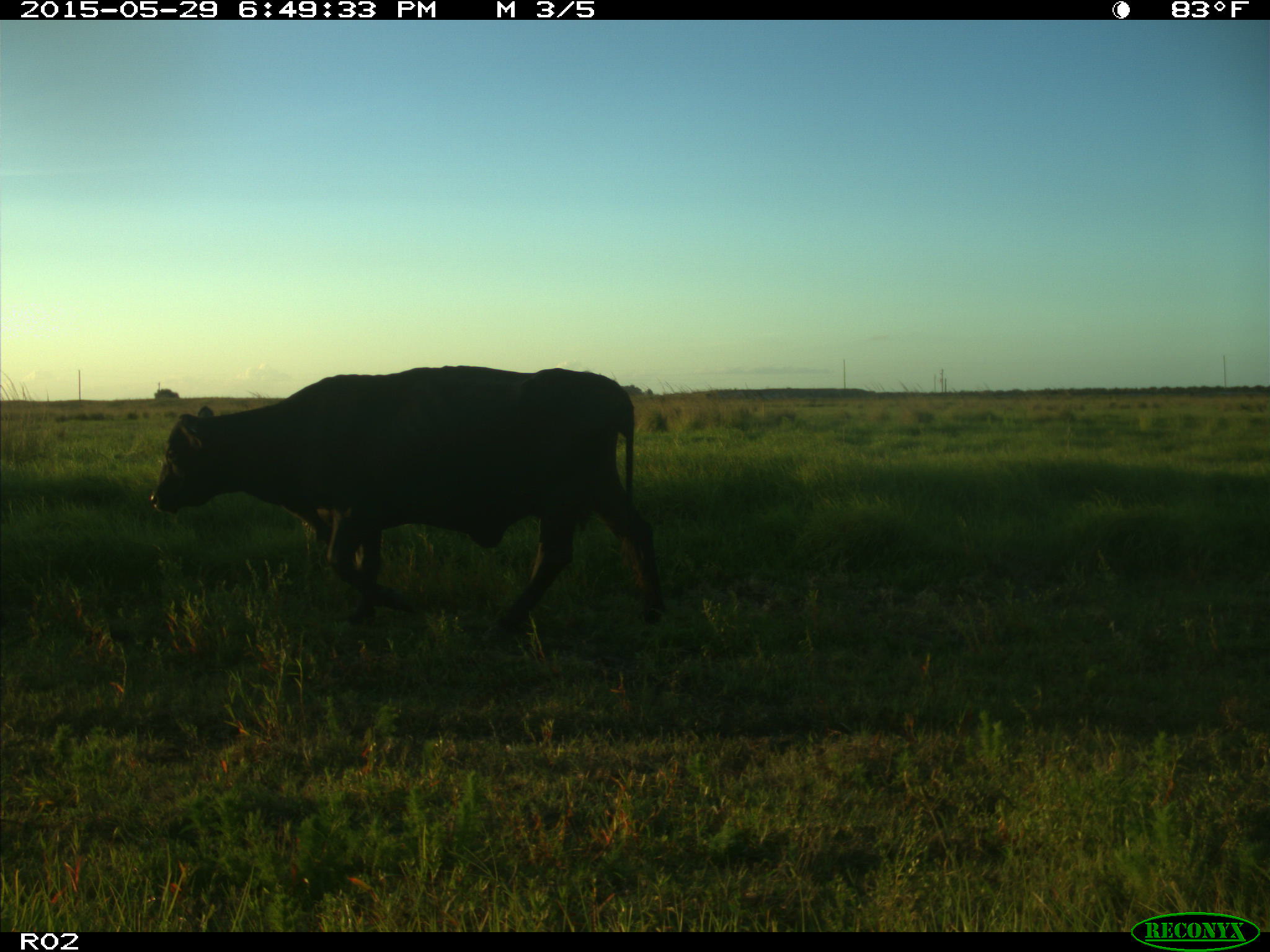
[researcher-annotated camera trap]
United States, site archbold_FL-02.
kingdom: Animalia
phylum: Chordata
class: Mammalia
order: Artiodactyla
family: Bovidae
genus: Bos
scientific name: Bos taurus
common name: domestic cow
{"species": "Bos taurus (domestic cow)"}